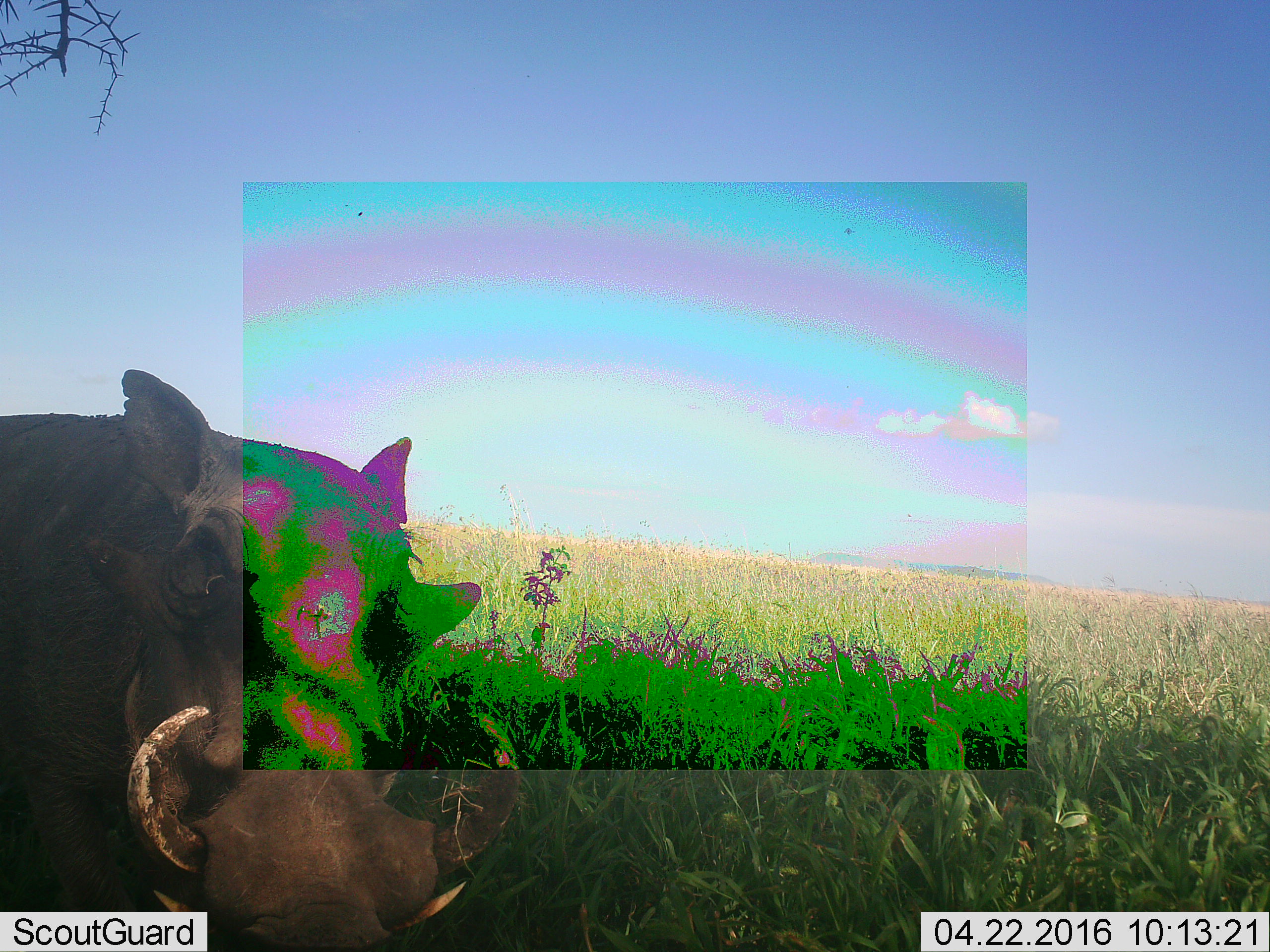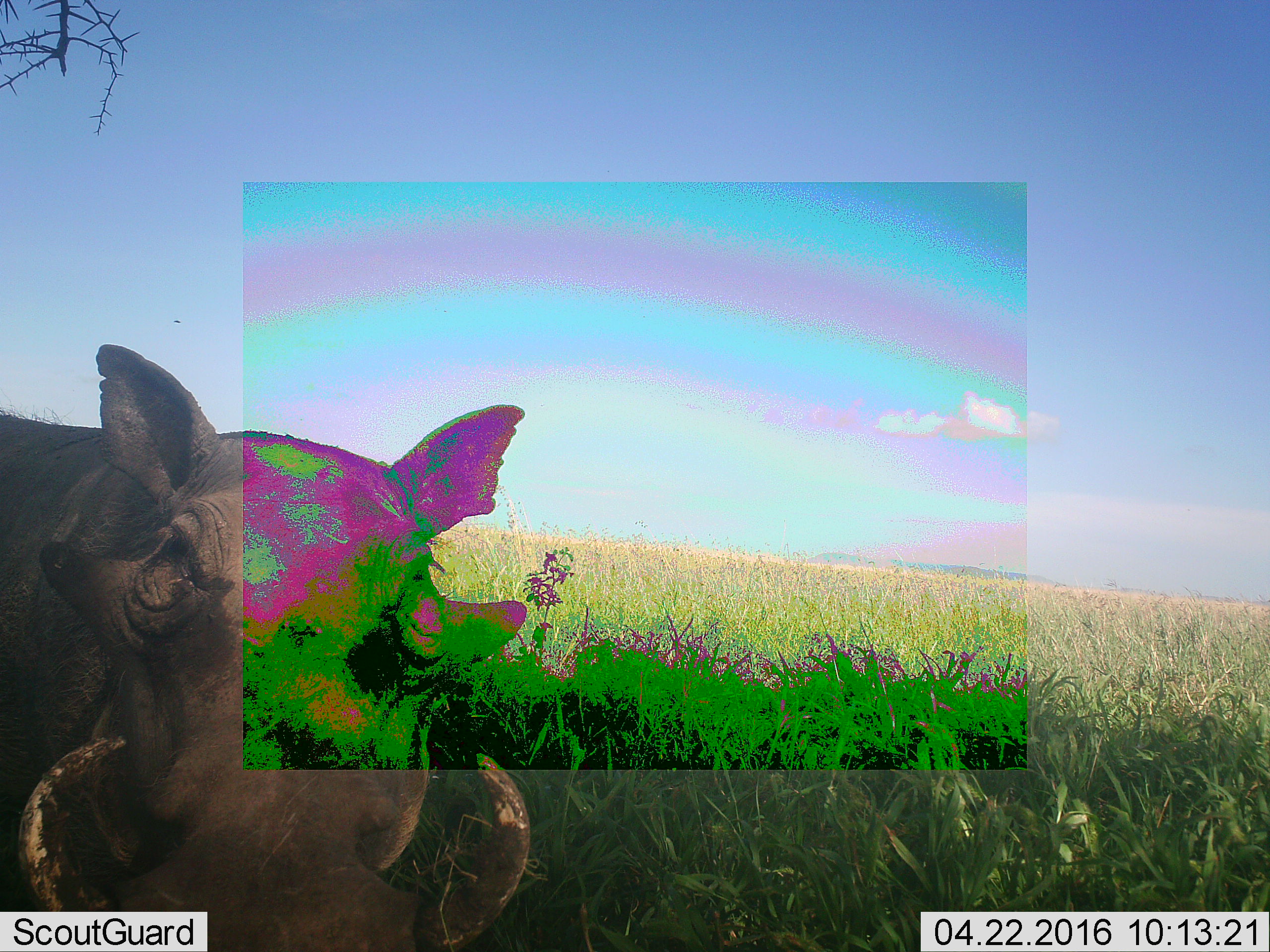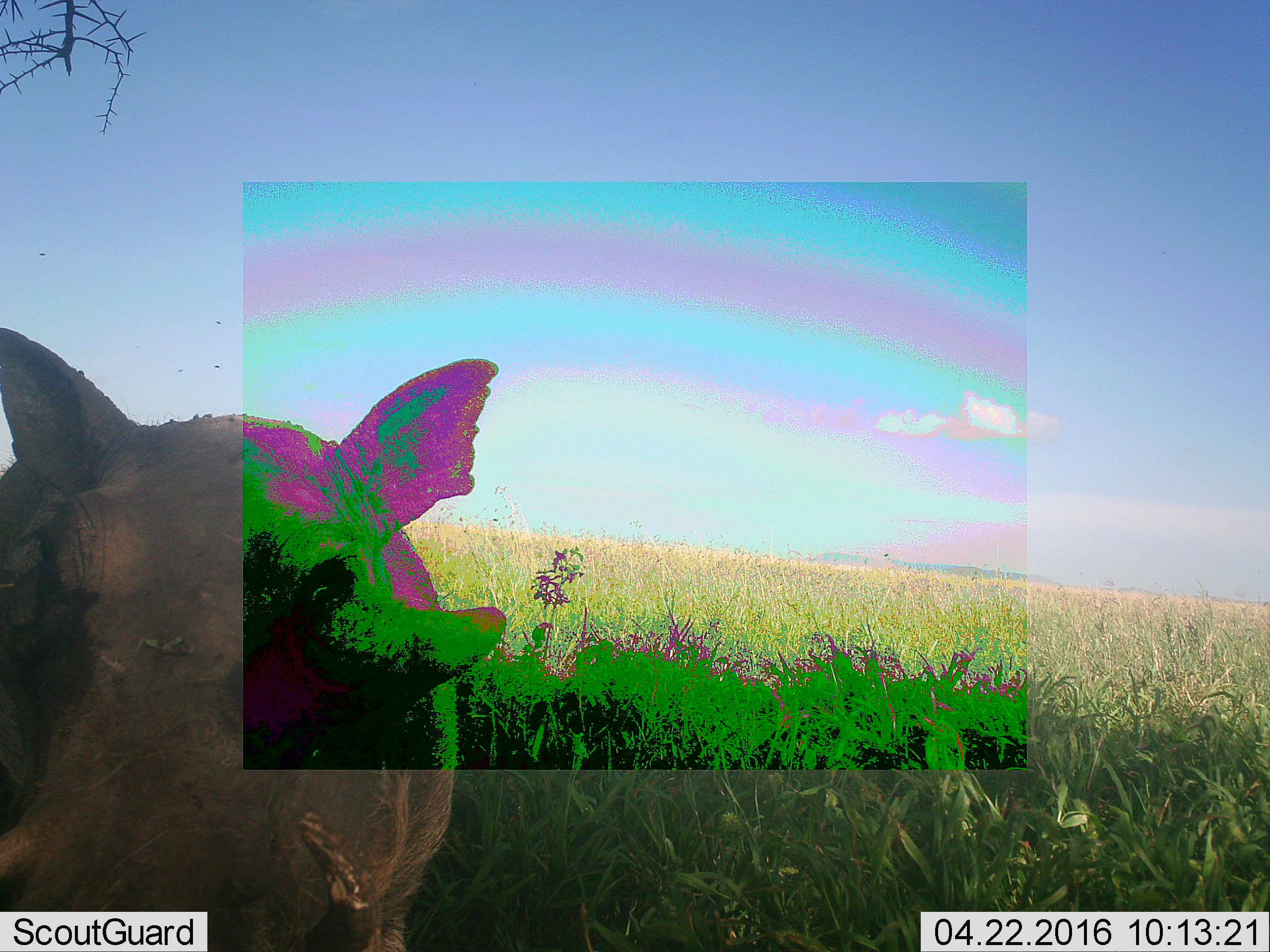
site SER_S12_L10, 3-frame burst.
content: unidentified animal